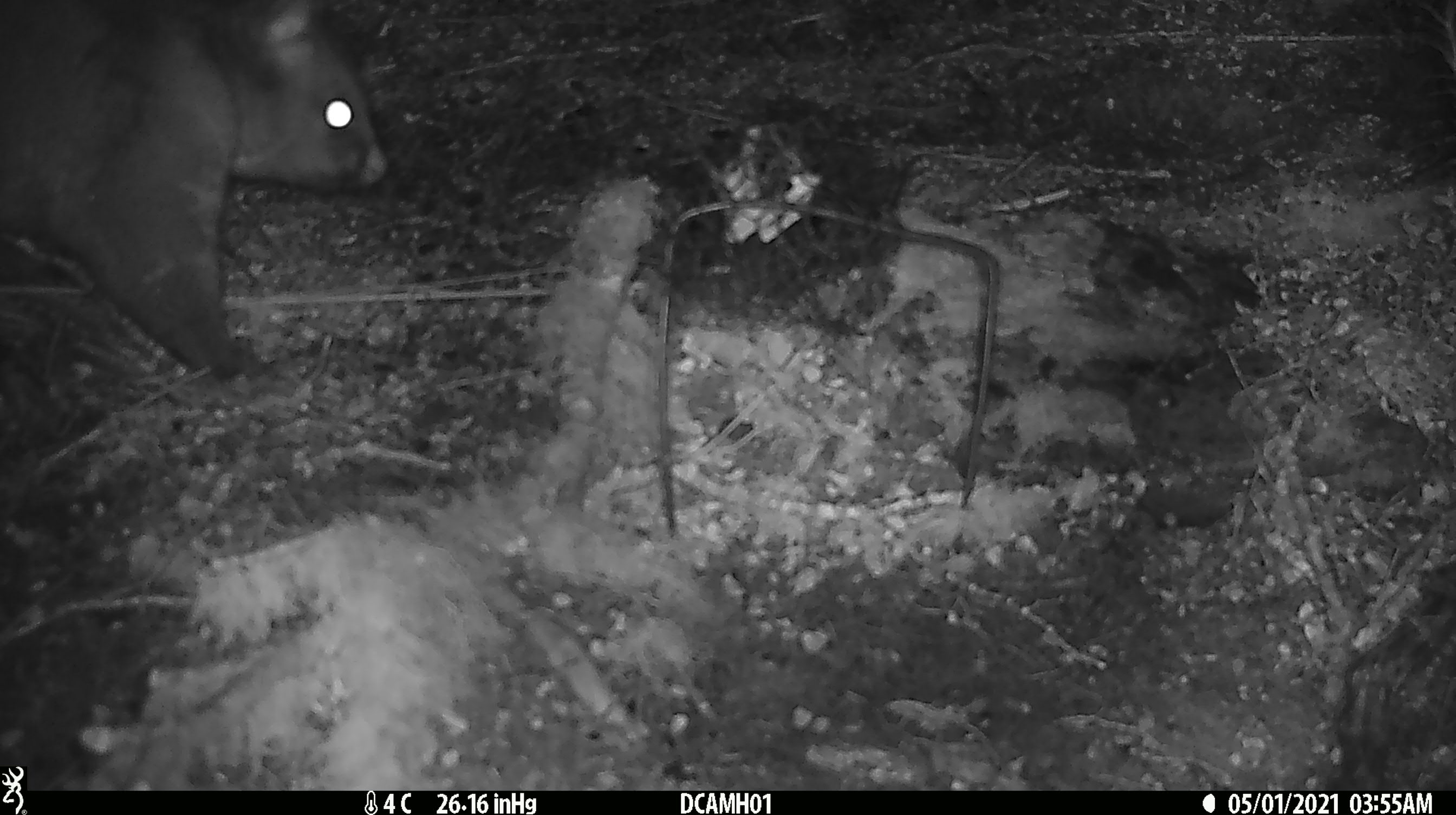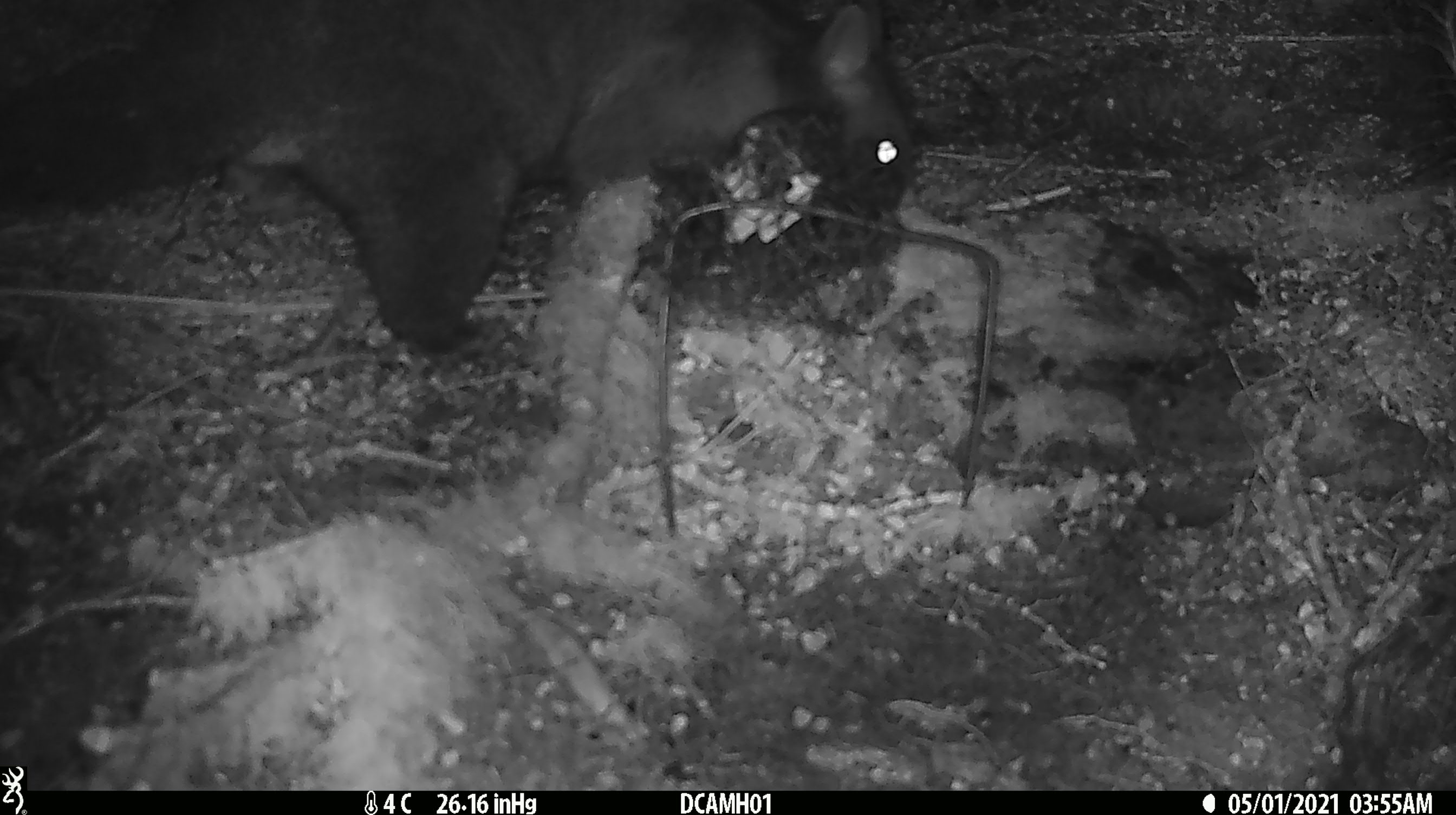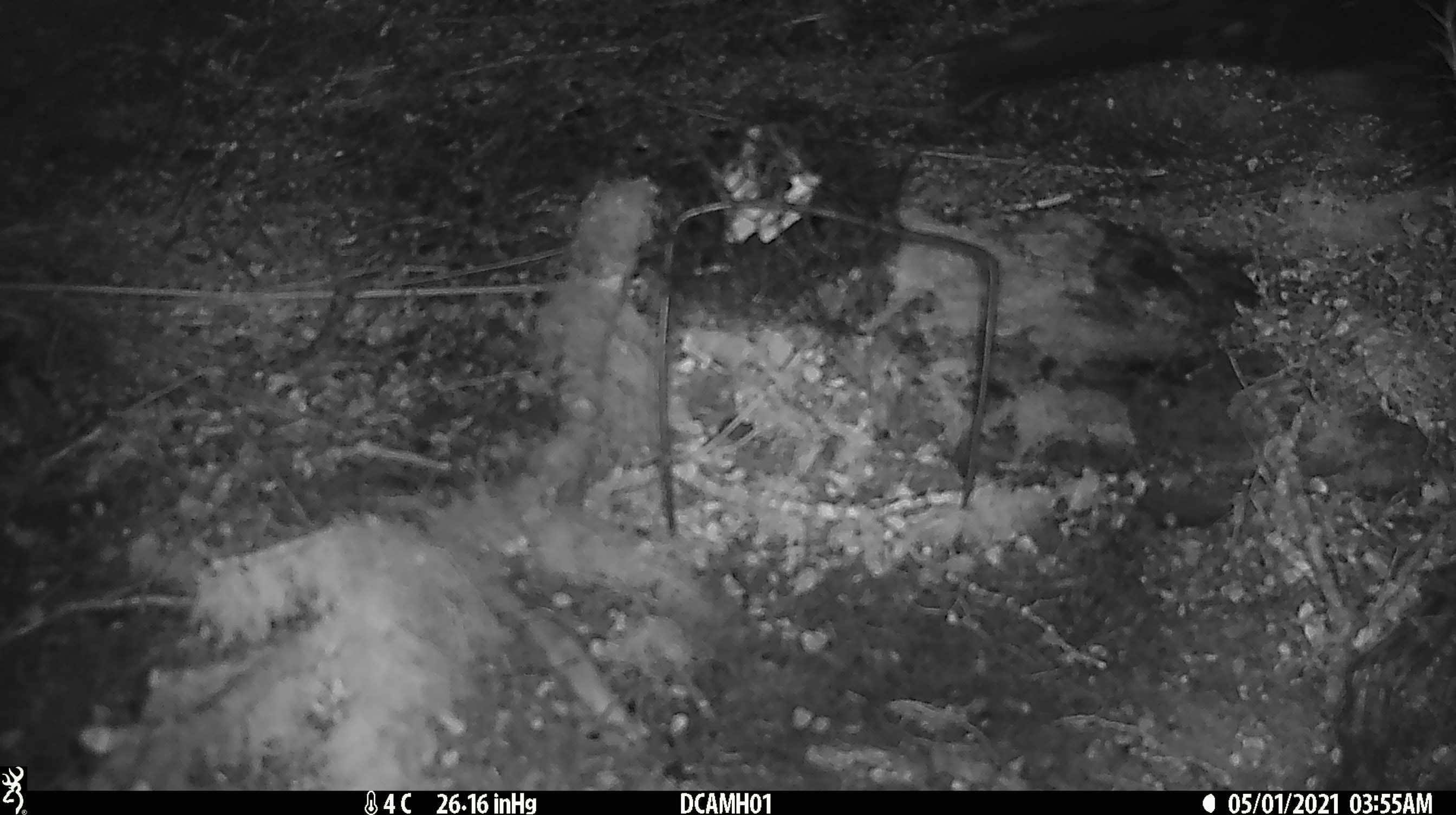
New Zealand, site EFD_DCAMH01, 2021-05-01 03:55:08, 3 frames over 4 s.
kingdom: Animalia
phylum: Chordata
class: Mammalia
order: Diprotodontia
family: Phalangeridae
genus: Trichosurus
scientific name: Trichosurus vulpecula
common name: common brushtail possum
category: possum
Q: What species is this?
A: Possum (common brushtail possum) (Trichosurus vulpecula).